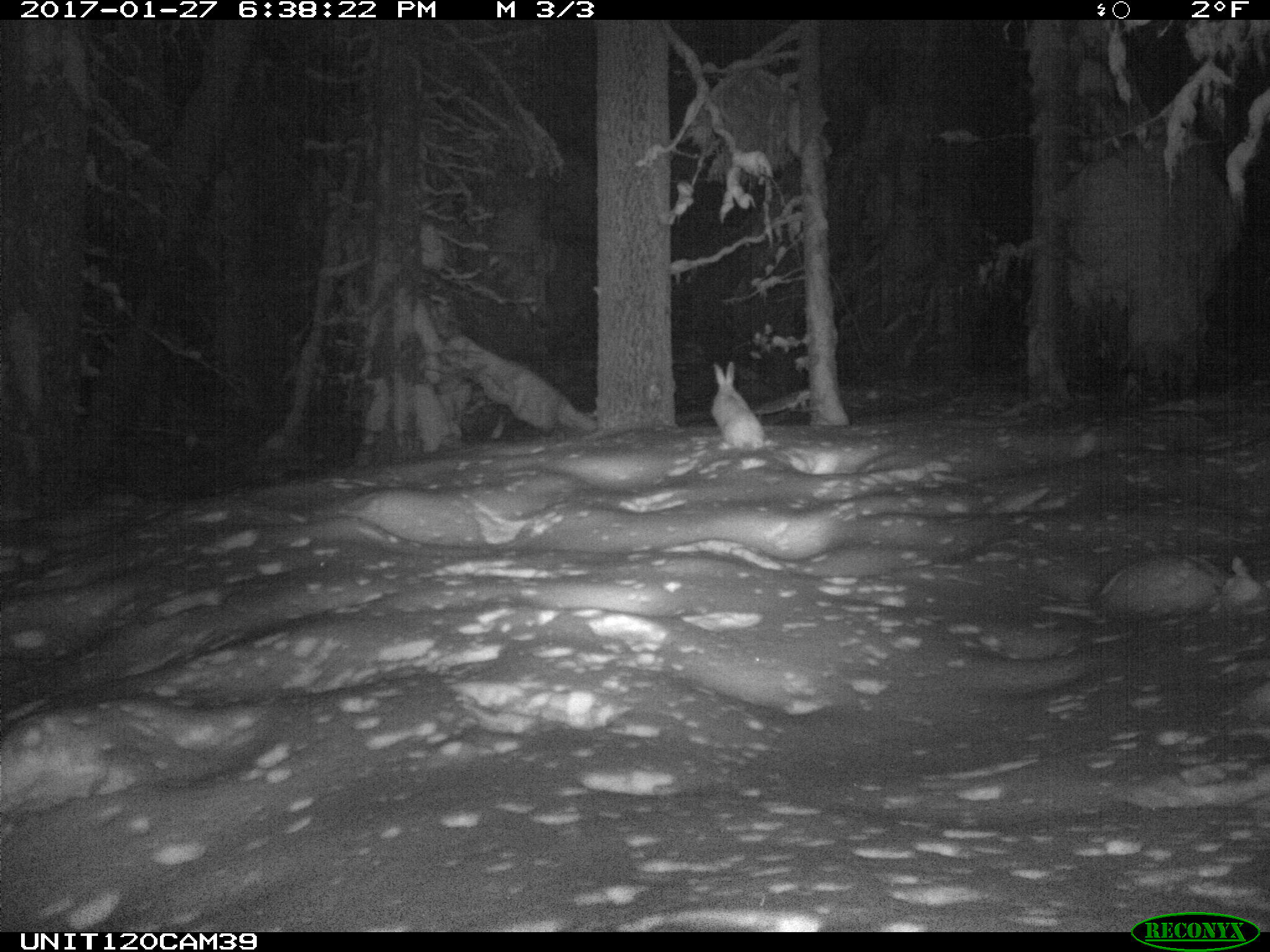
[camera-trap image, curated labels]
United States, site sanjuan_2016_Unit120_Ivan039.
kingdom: Animalia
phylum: Chordata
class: Mammalia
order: Lagomorpha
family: Leporidae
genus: Lepus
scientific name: Lepus americanus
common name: snowshoe hare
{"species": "Lepus americanus (snowshoe hare)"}